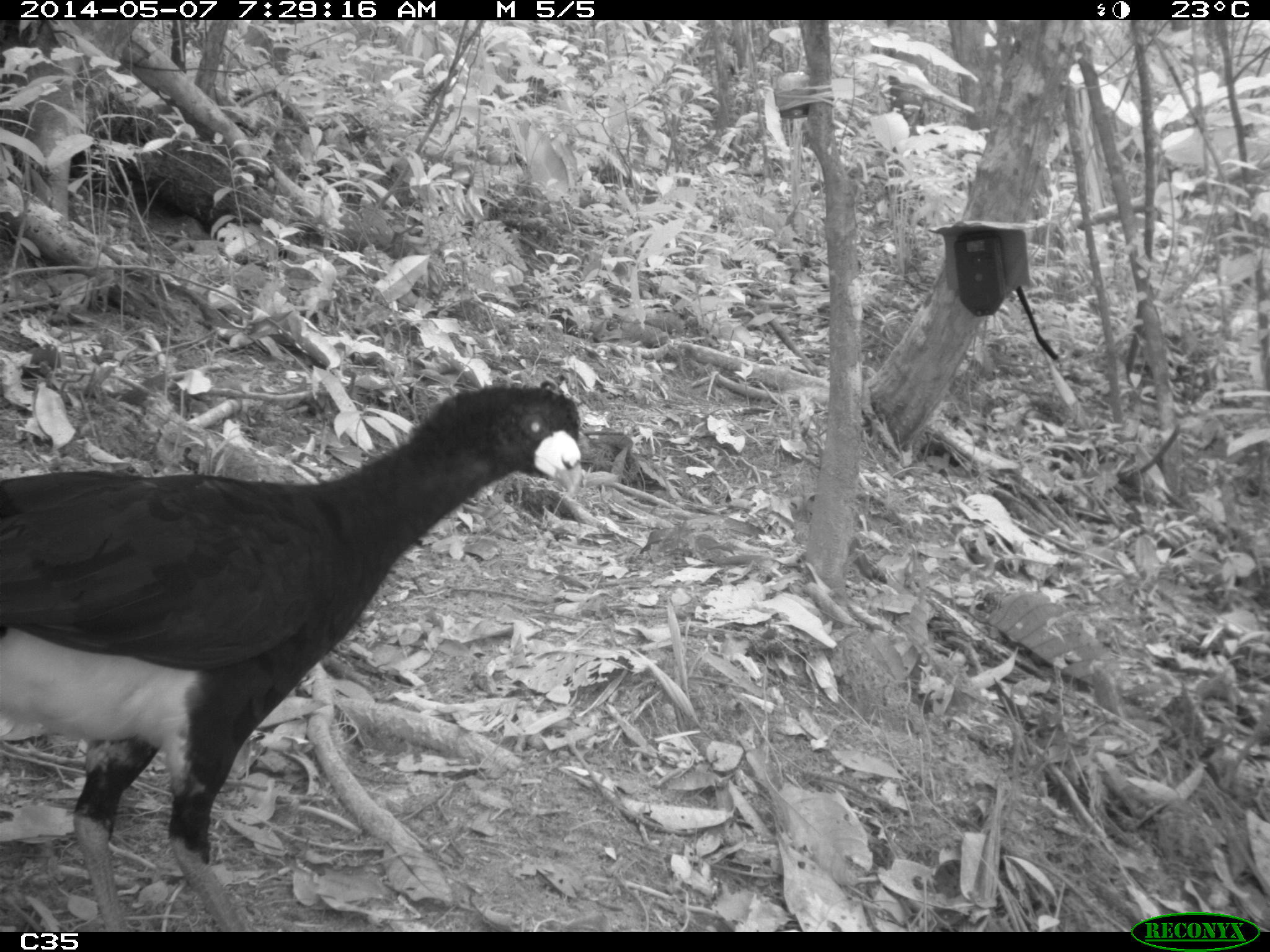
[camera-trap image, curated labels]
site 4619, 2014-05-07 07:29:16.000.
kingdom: Animalia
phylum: Chordata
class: Aves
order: Galliformes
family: Cracidae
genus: Crax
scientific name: Crax alector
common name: black curassow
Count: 2.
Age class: adult.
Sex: female.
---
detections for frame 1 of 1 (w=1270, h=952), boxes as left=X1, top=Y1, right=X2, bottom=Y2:
crax alector: left=0, top=381, right=584, bottom=930